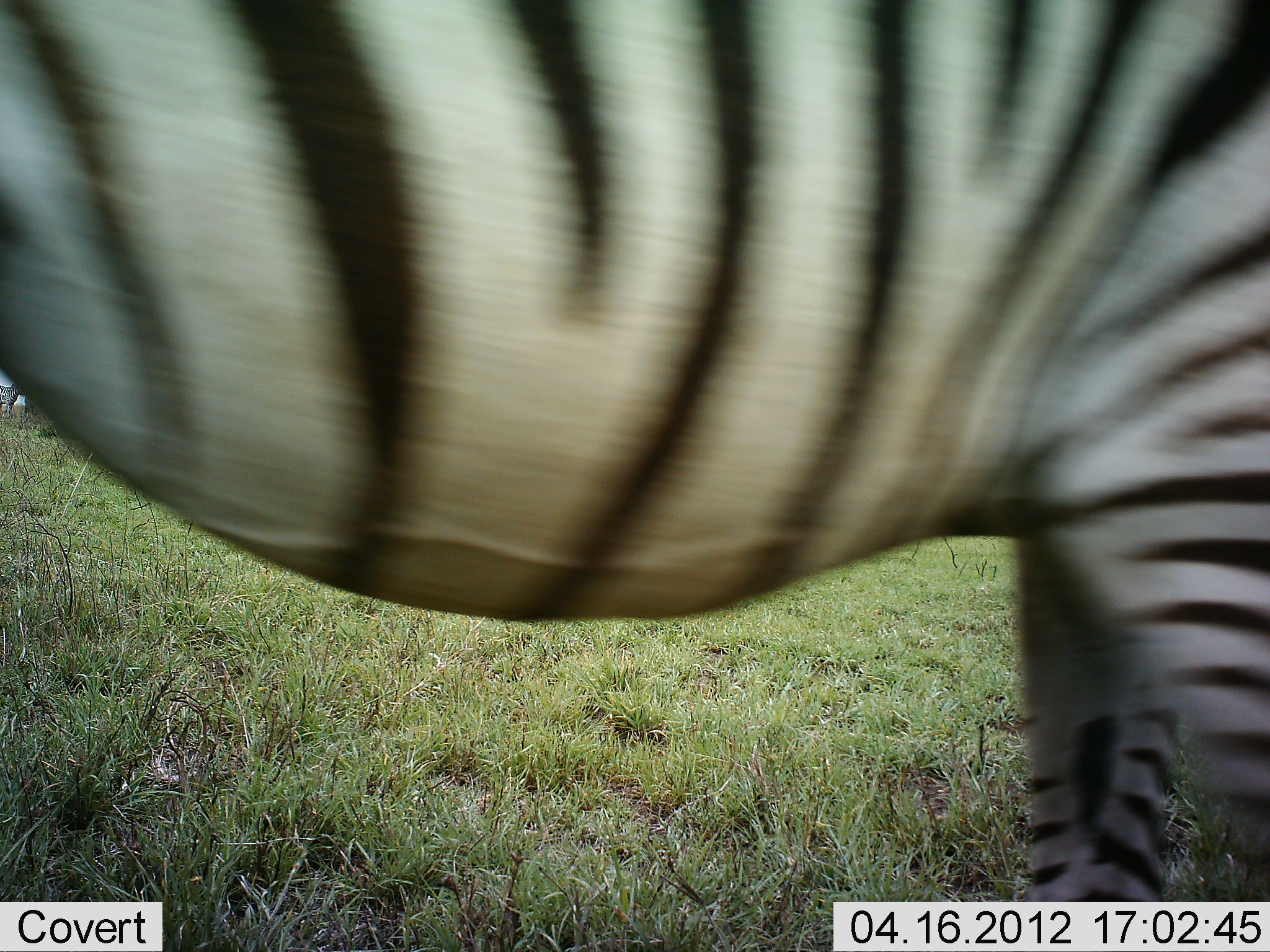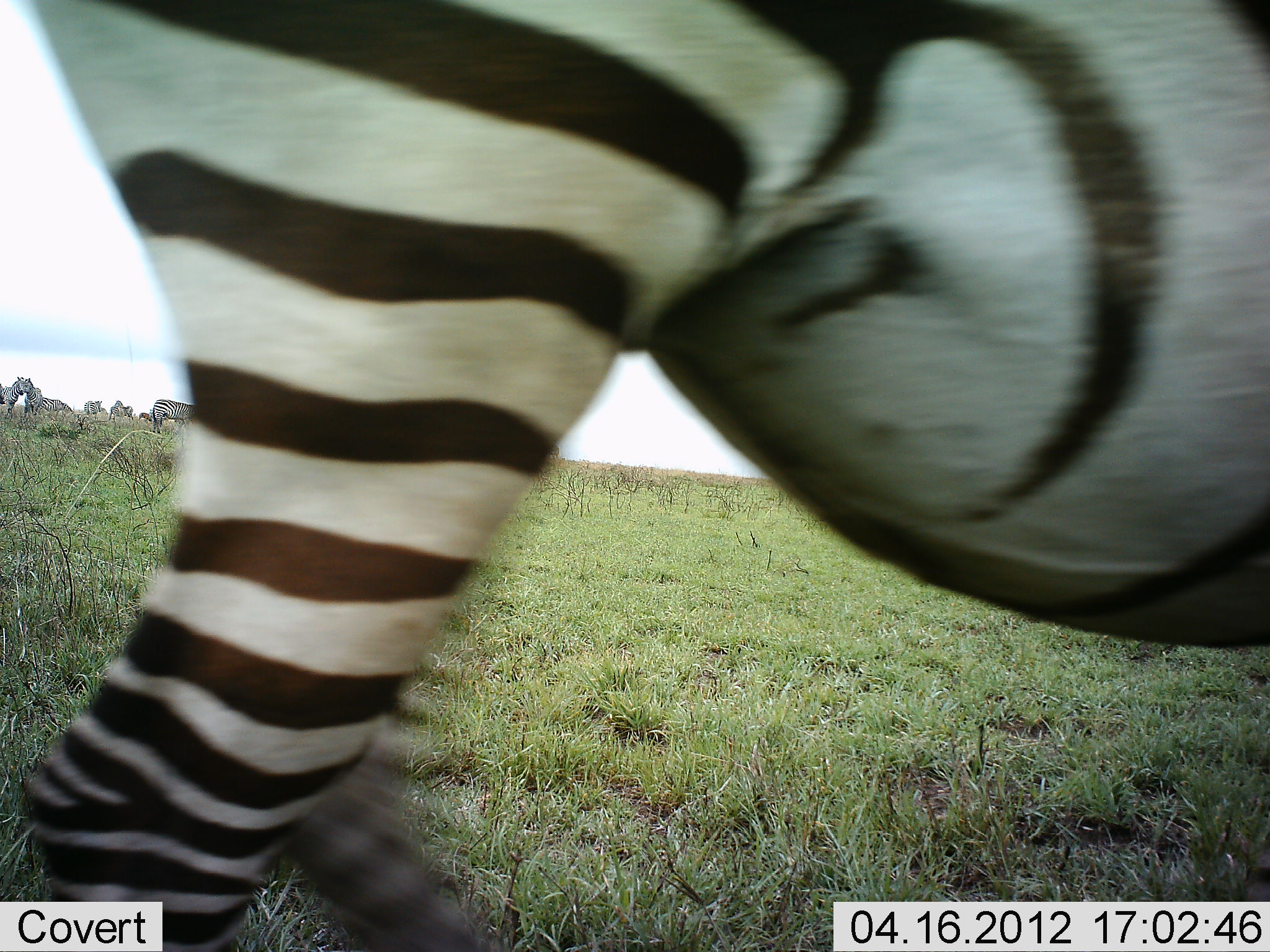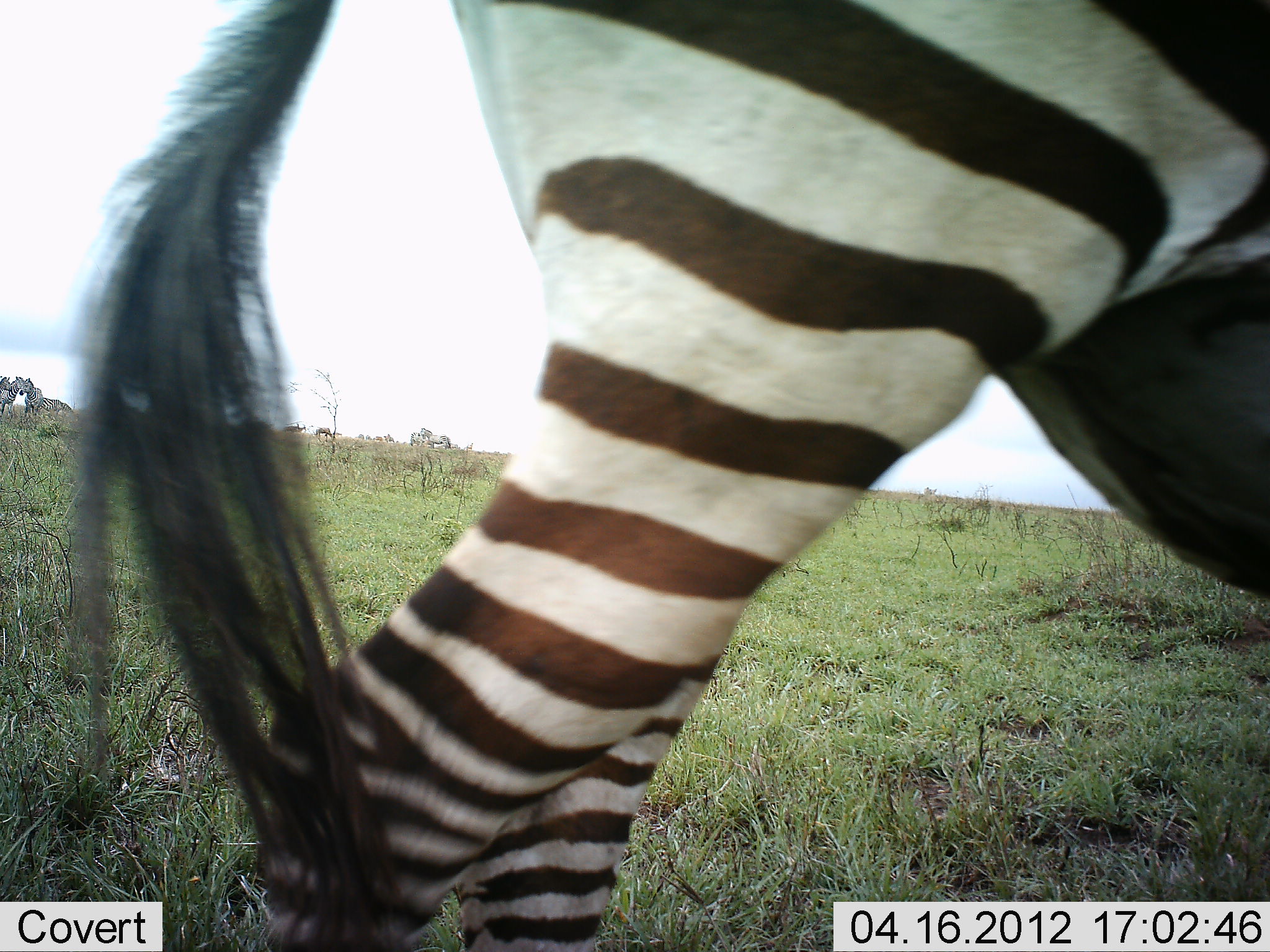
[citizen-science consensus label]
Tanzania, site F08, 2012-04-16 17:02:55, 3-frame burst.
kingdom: Animalia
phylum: Chordata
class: Mammalia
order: Perissodactyla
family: Equidae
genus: Equus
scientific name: Equus quagga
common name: plains zebra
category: zebra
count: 2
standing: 39%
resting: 0%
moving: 78%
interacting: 6%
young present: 0%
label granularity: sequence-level